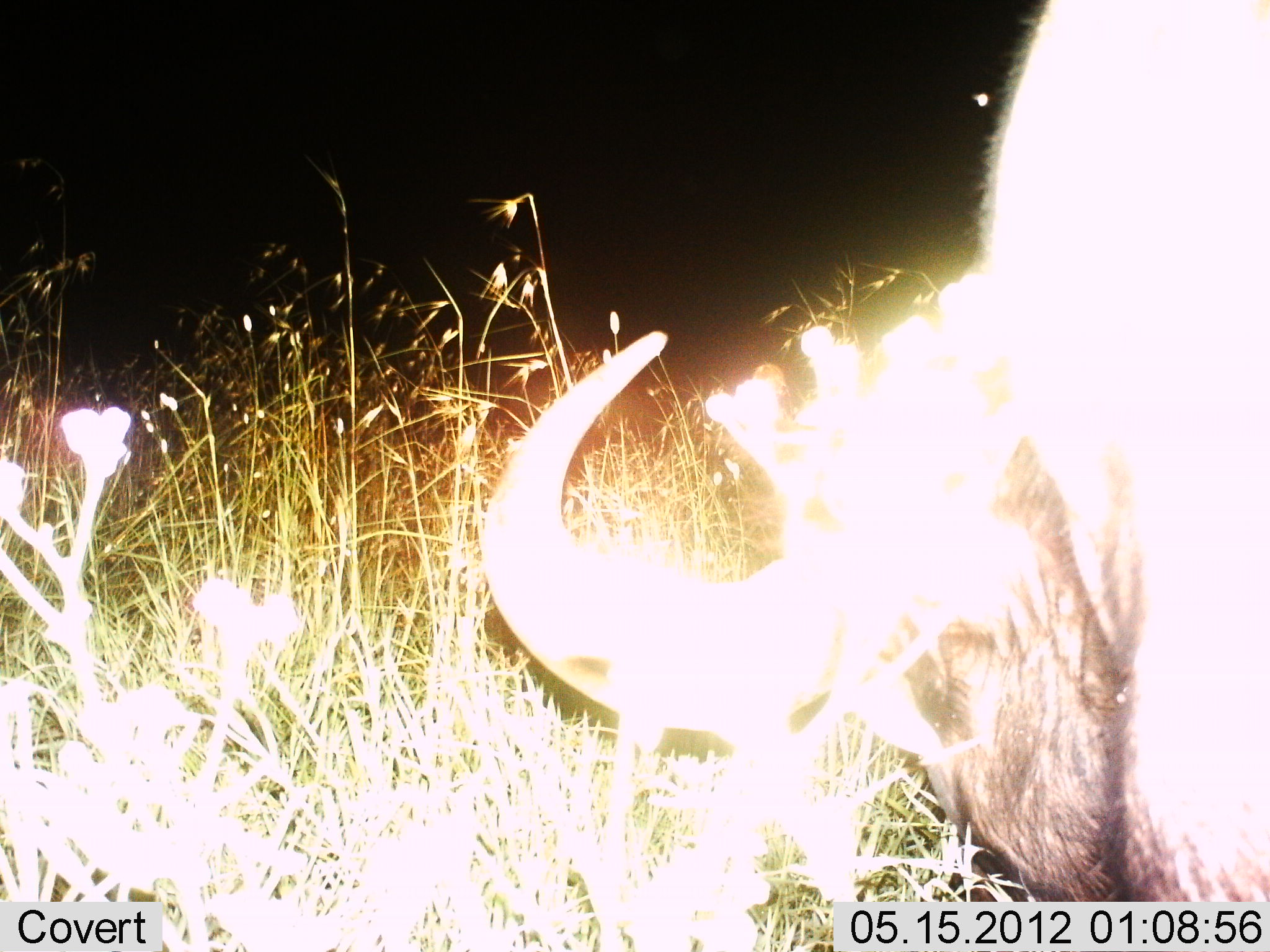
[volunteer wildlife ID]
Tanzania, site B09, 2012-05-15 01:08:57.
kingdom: Animalia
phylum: Chordata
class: Mammalia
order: Artiodactyla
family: Bovidae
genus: Syncerus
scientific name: Syncerus caffer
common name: cape buffalo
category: buffalo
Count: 1.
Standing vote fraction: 23%.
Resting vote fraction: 0%.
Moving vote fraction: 0%.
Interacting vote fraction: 0%.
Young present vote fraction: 0%.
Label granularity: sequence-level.